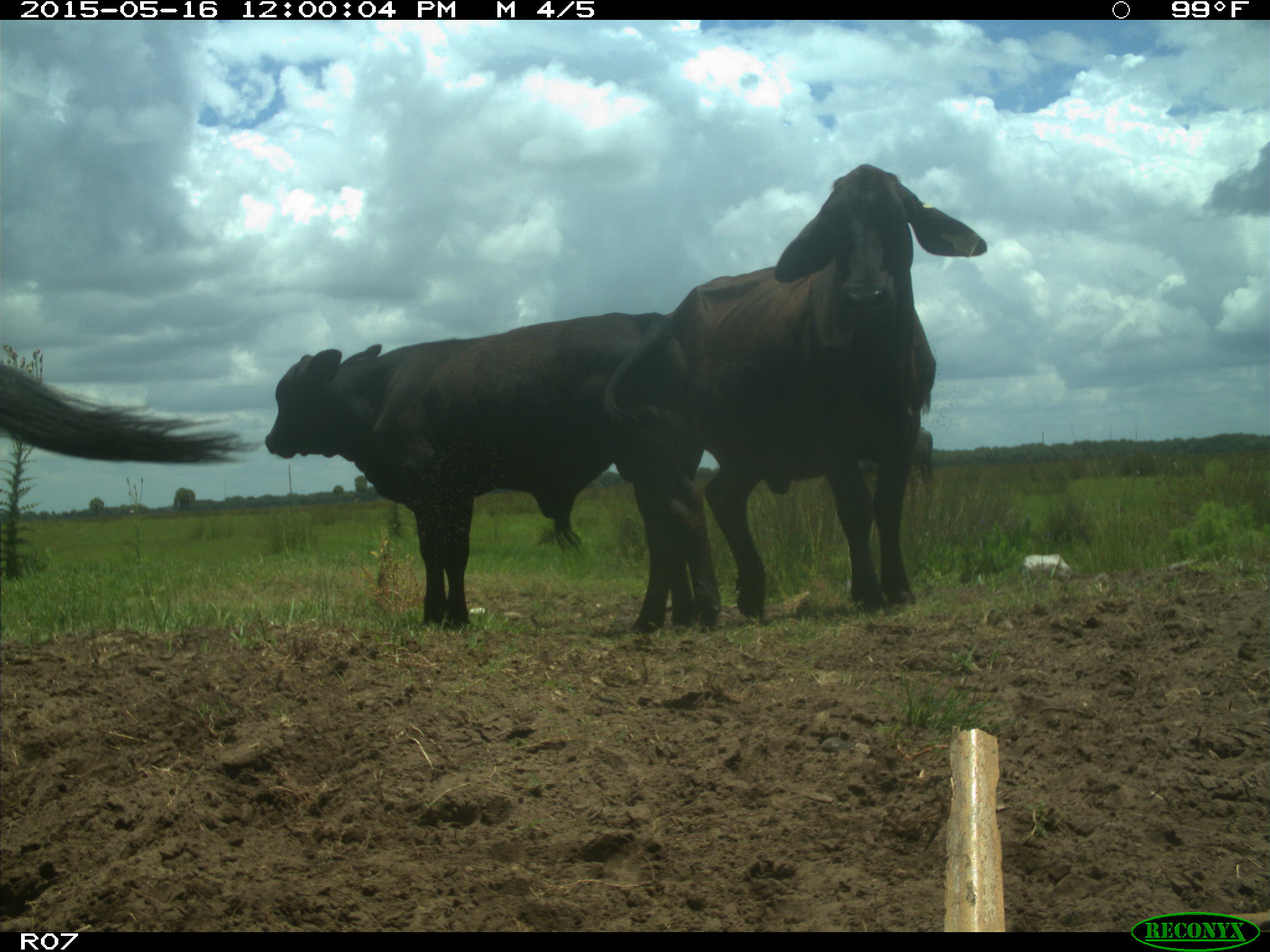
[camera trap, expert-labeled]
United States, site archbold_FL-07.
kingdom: Animalia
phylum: Chordata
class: Mammalia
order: Artiodactyla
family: Bovidae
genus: Bos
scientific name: Bos taurus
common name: domestic cow